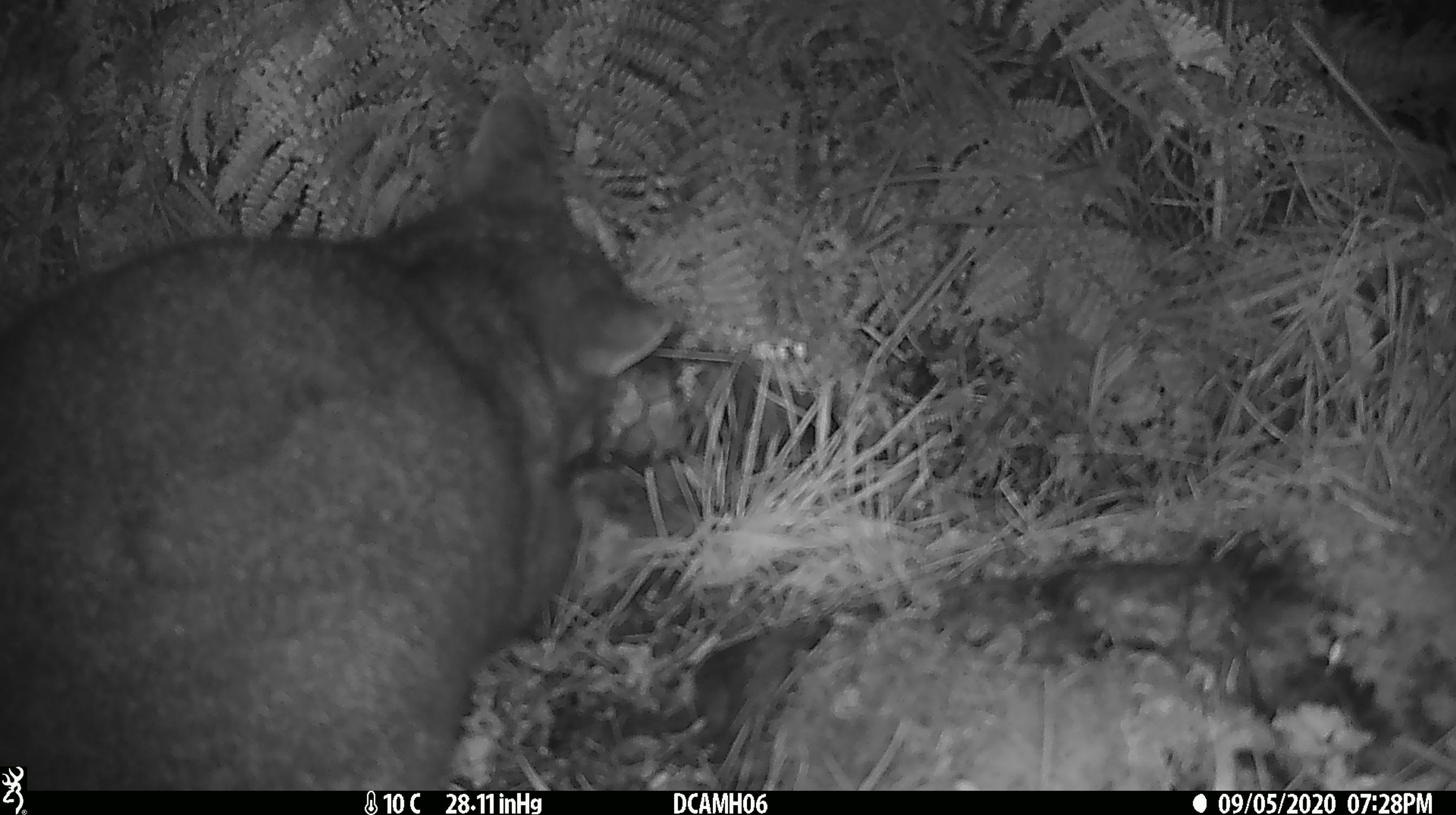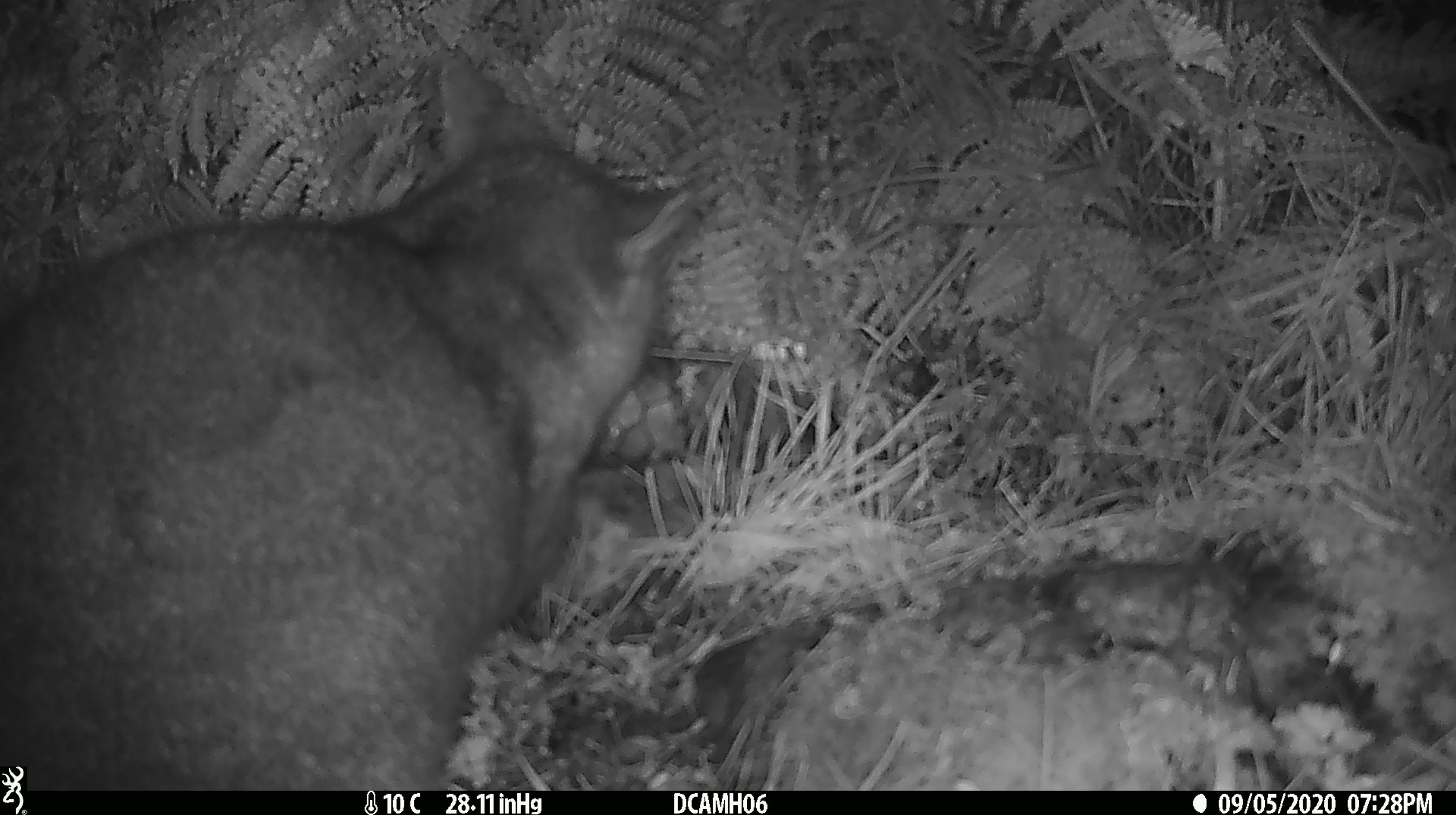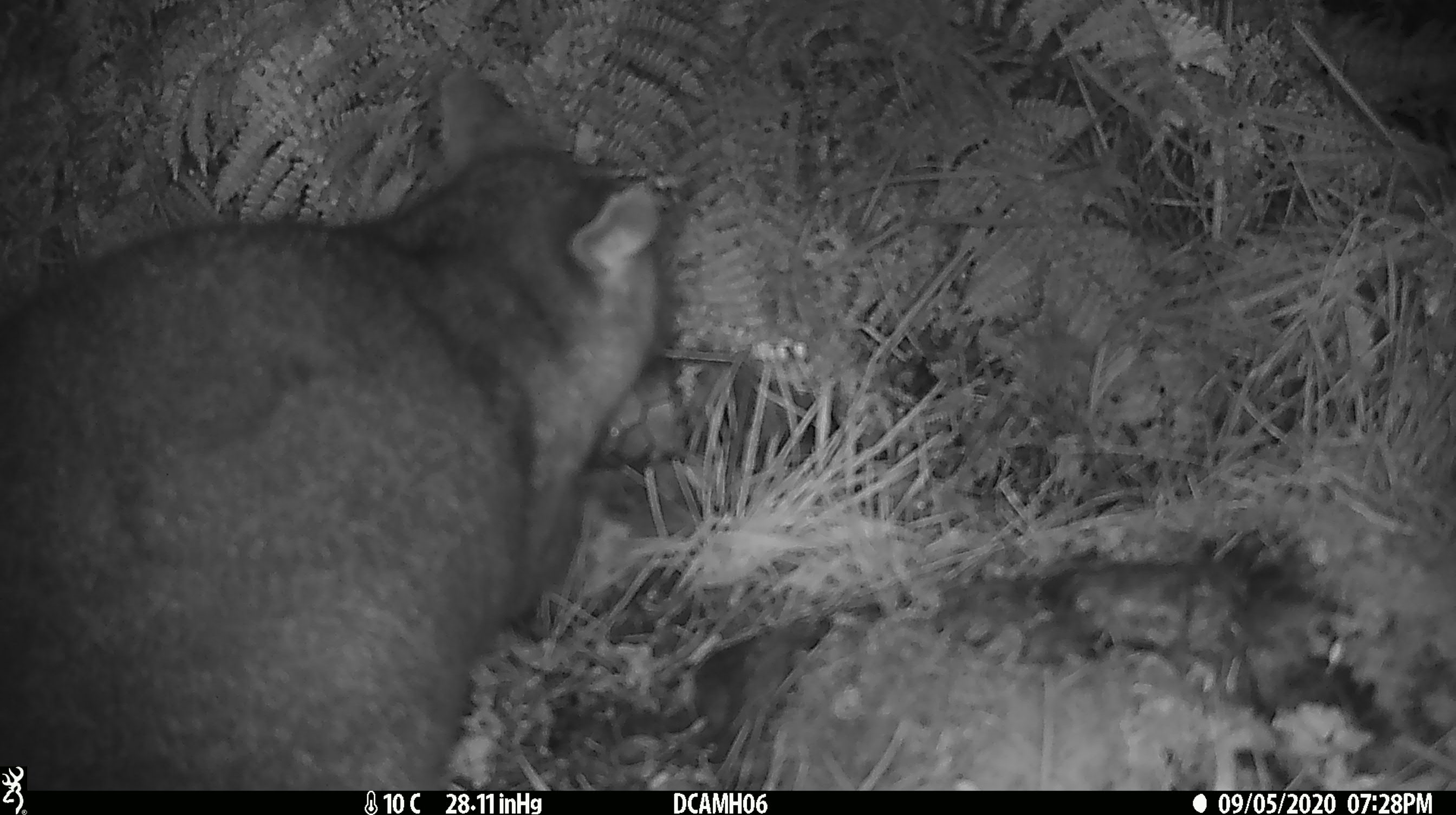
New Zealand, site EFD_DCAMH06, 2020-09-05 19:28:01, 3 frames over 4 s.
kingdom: Animalia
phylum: Chordata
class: Mammalia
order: Diprotodontia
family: Phalangeridae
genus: Trichosurus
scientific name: Trichosurus vulpecula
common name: common brushtail possum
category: possum